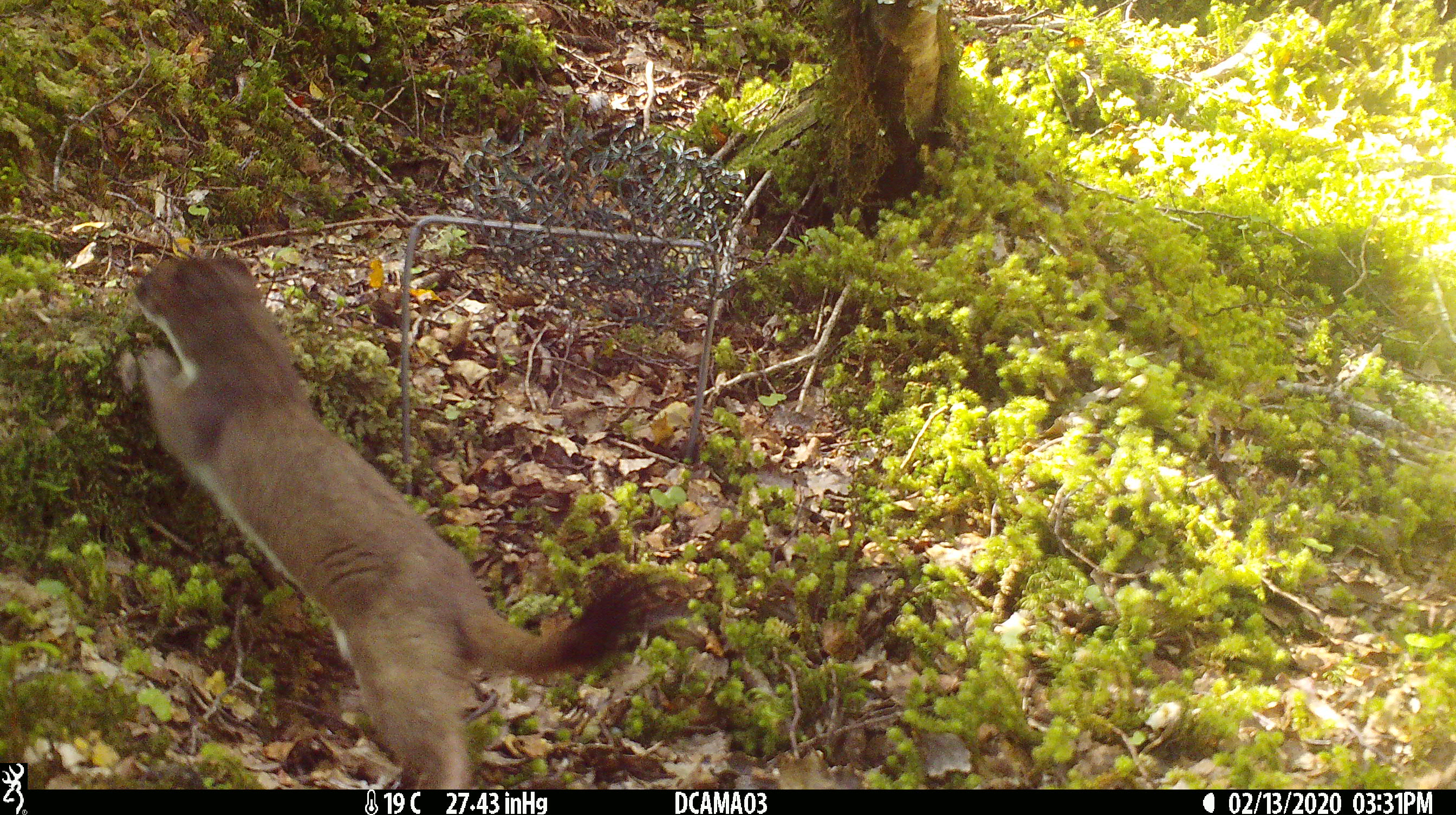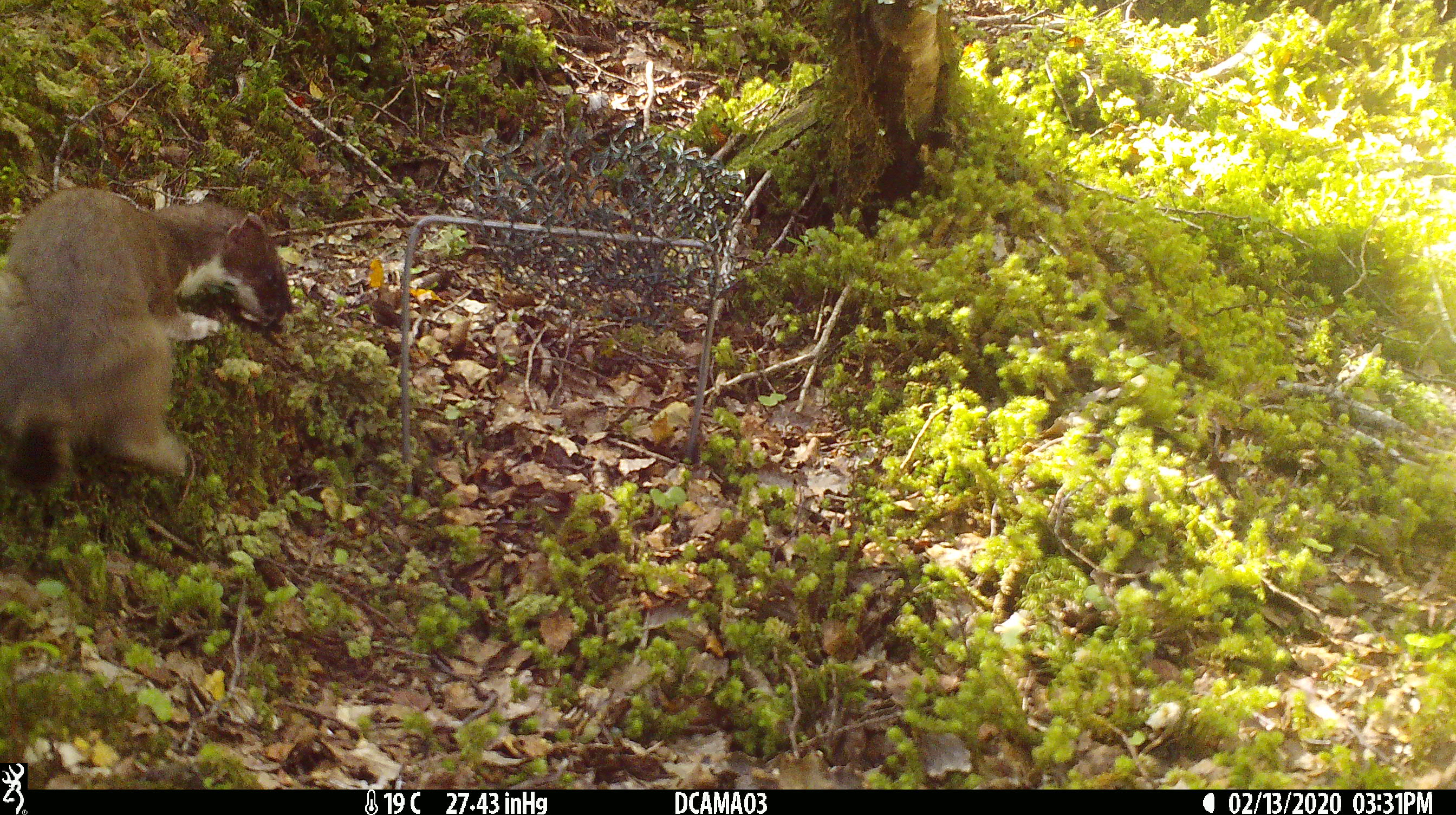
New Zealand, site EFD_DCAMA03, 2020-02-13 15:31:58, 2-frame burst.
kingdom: Animalia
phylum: Chordata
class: Mammalia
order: Carnivora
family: Mustelidae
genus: Mustela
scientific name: Mustela erminea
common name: stoat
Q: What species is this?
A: Stoat (Mustela erminea).